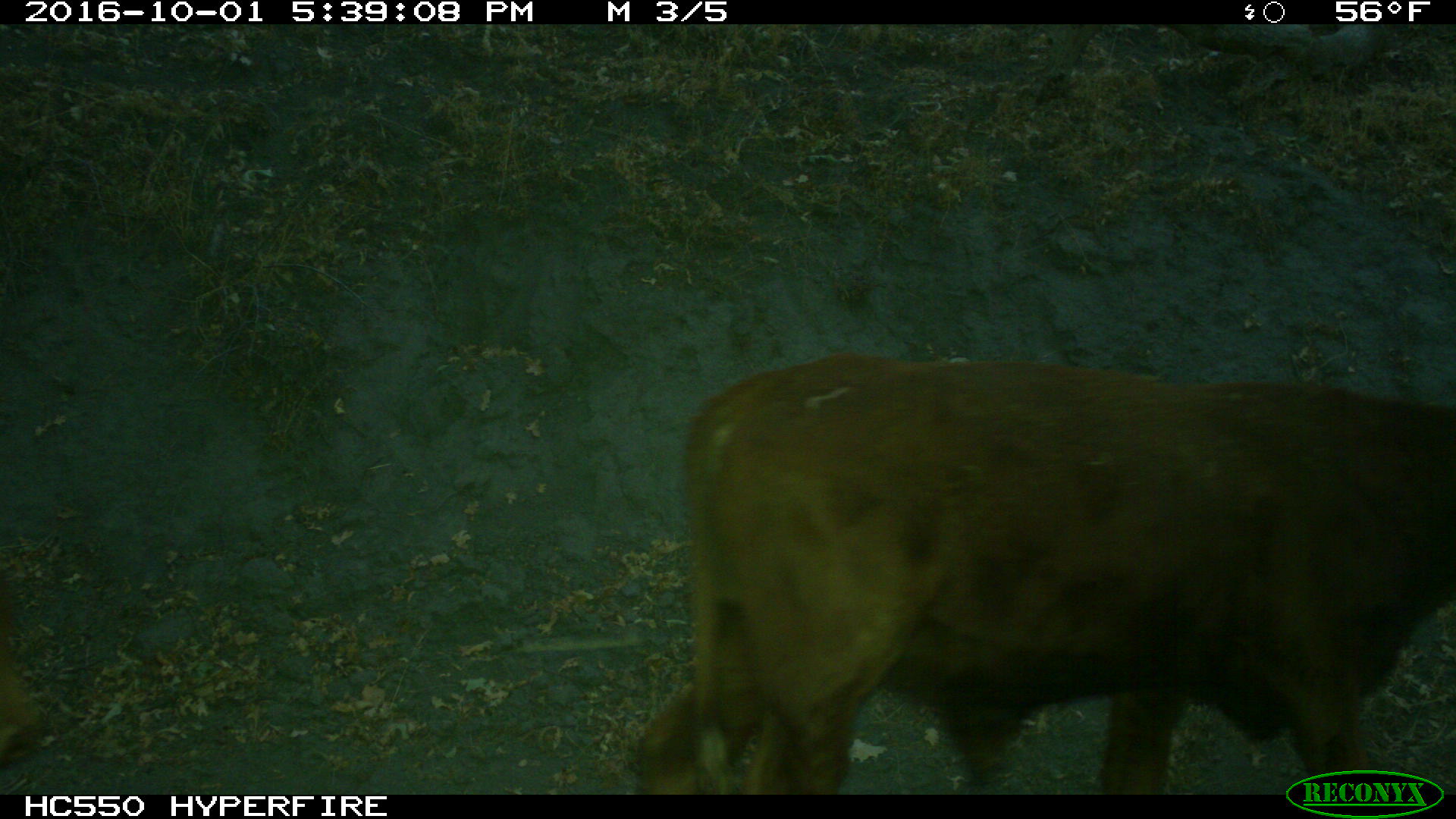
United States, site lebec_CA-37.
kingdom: Animalia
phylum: Chordata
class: Mammalia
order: Artiodactyla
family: Bovidae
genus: Bos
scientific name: Bos taurus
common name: domestic cow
Bos taurus (domestic cow).